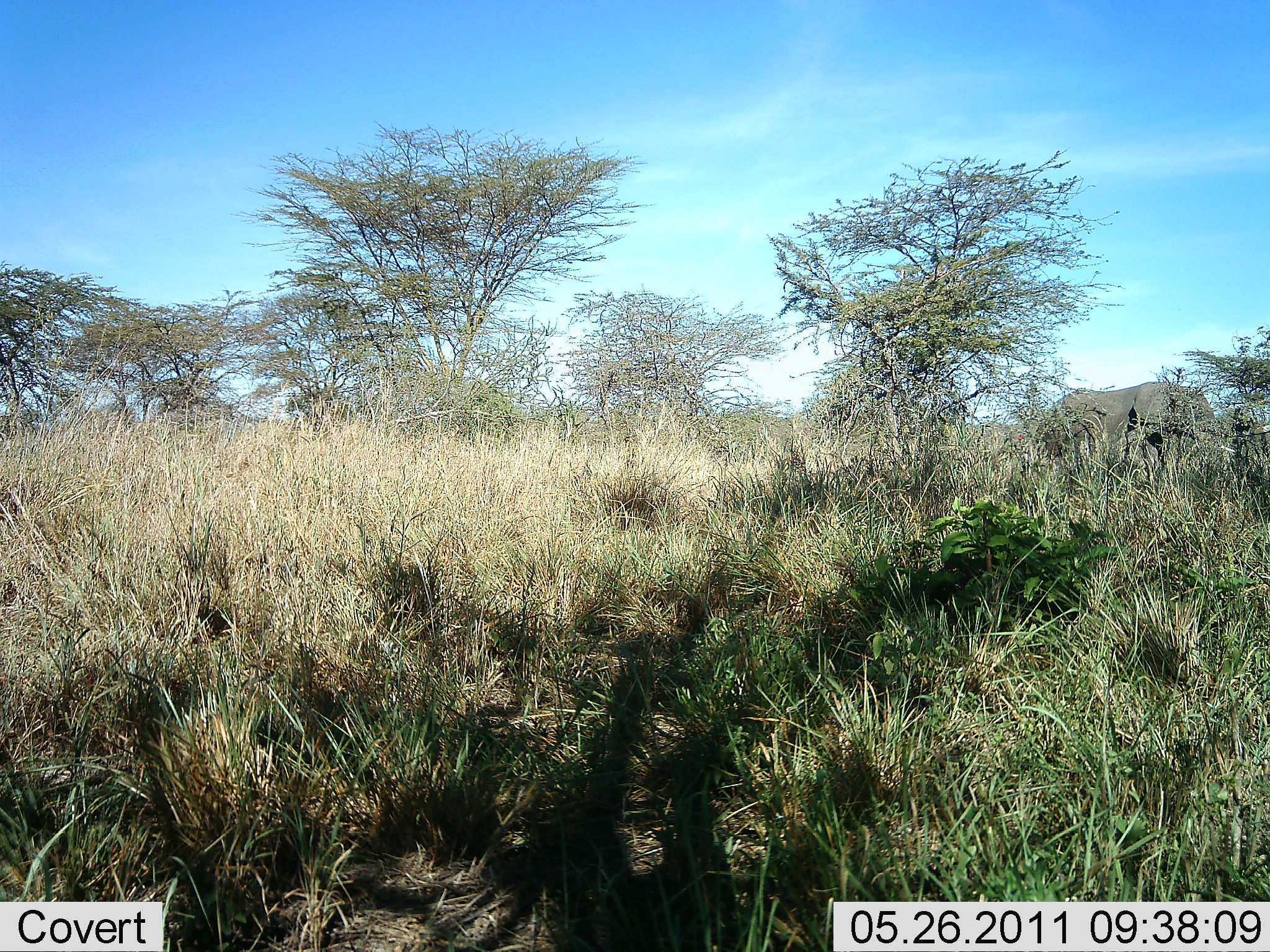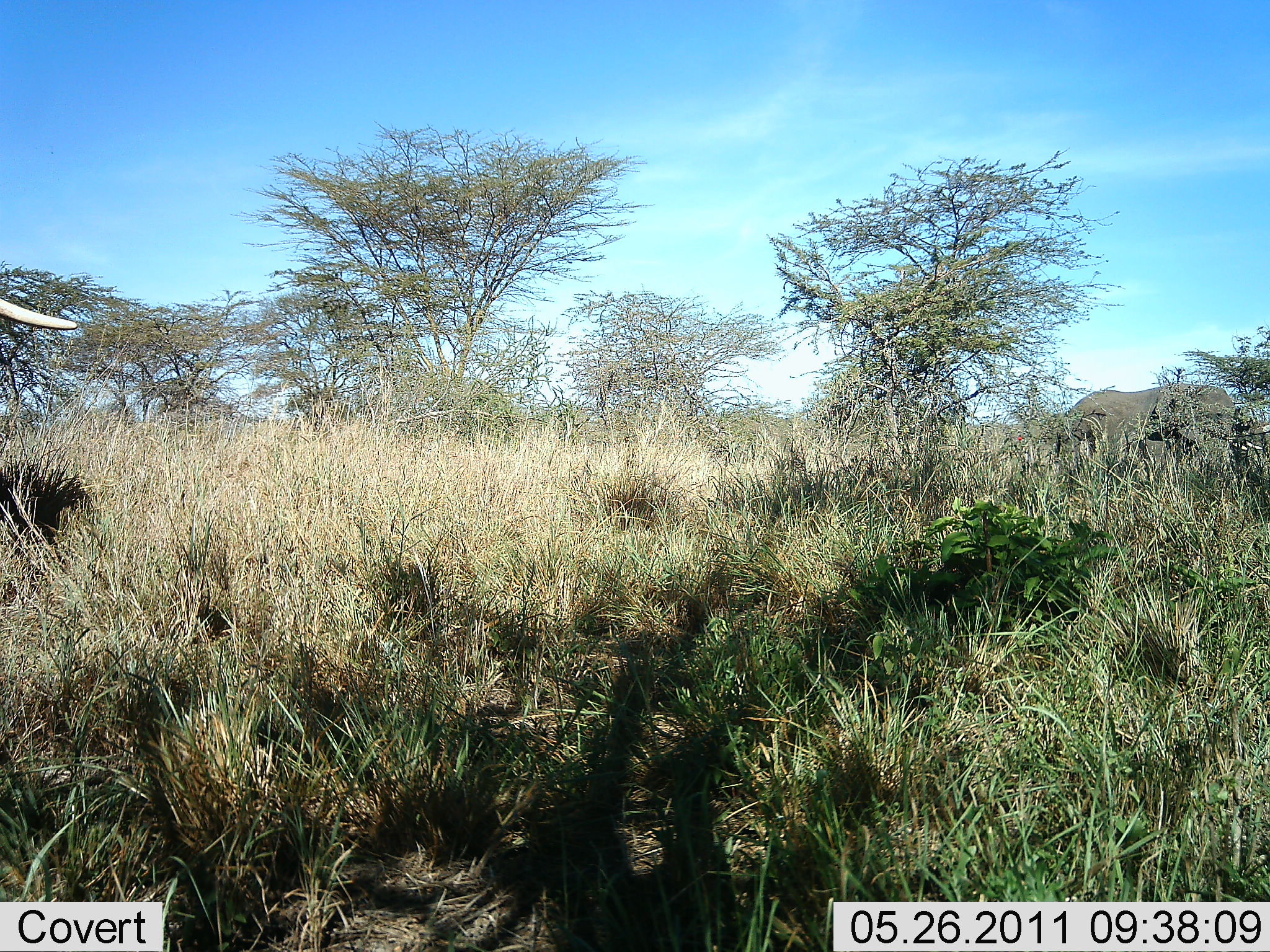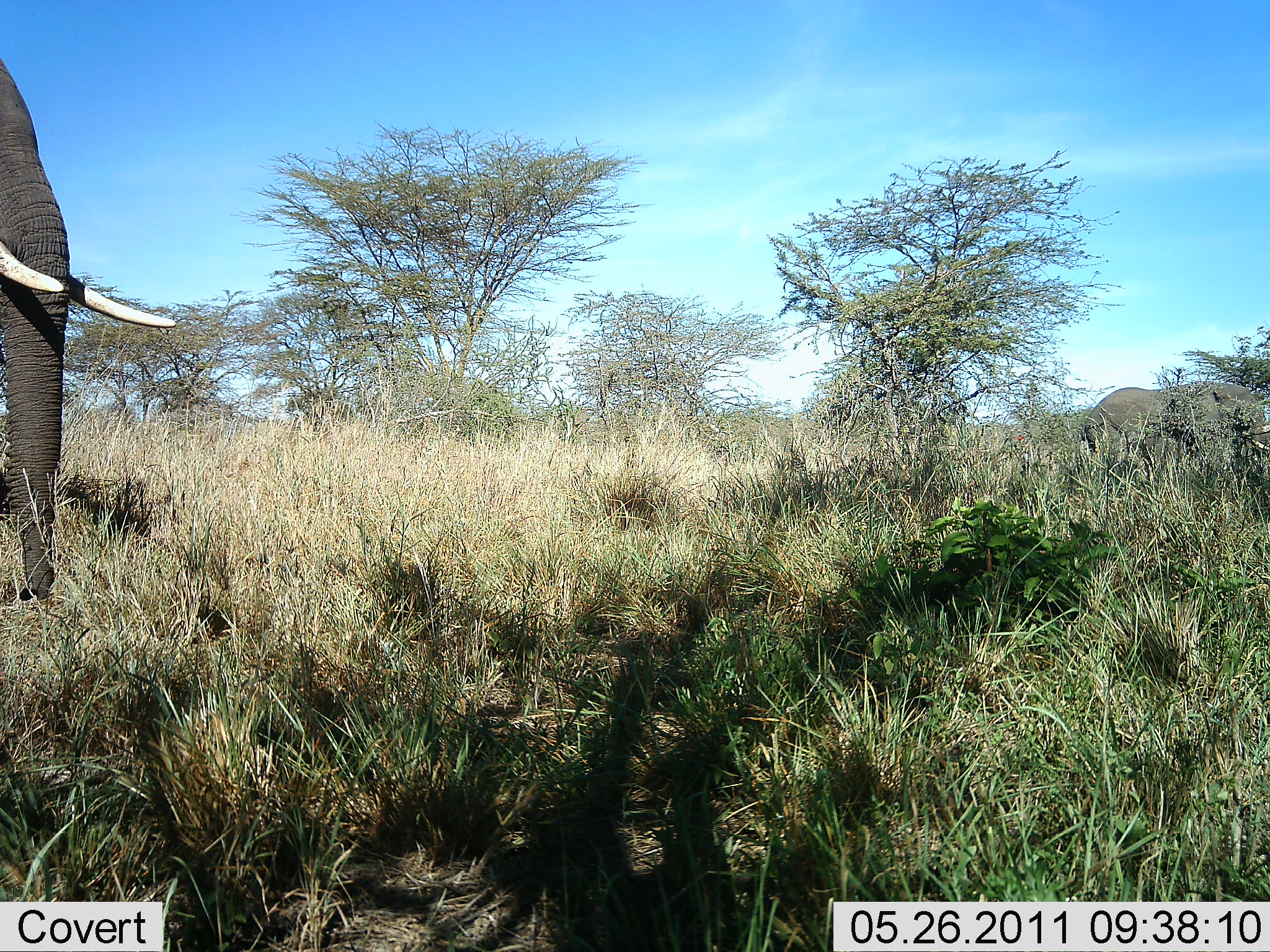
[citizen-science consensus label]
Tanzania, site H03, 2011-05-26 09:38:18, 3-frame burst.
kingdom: Animalia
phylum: Chordata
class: Mammalia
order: Proboscidea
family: Elephantidae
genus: Loxodonta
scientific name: Loxodonta africana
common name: african bush elephant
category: elephant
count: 2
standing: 7%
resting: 0%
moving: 93%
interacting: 0%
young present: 0%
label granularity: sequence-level